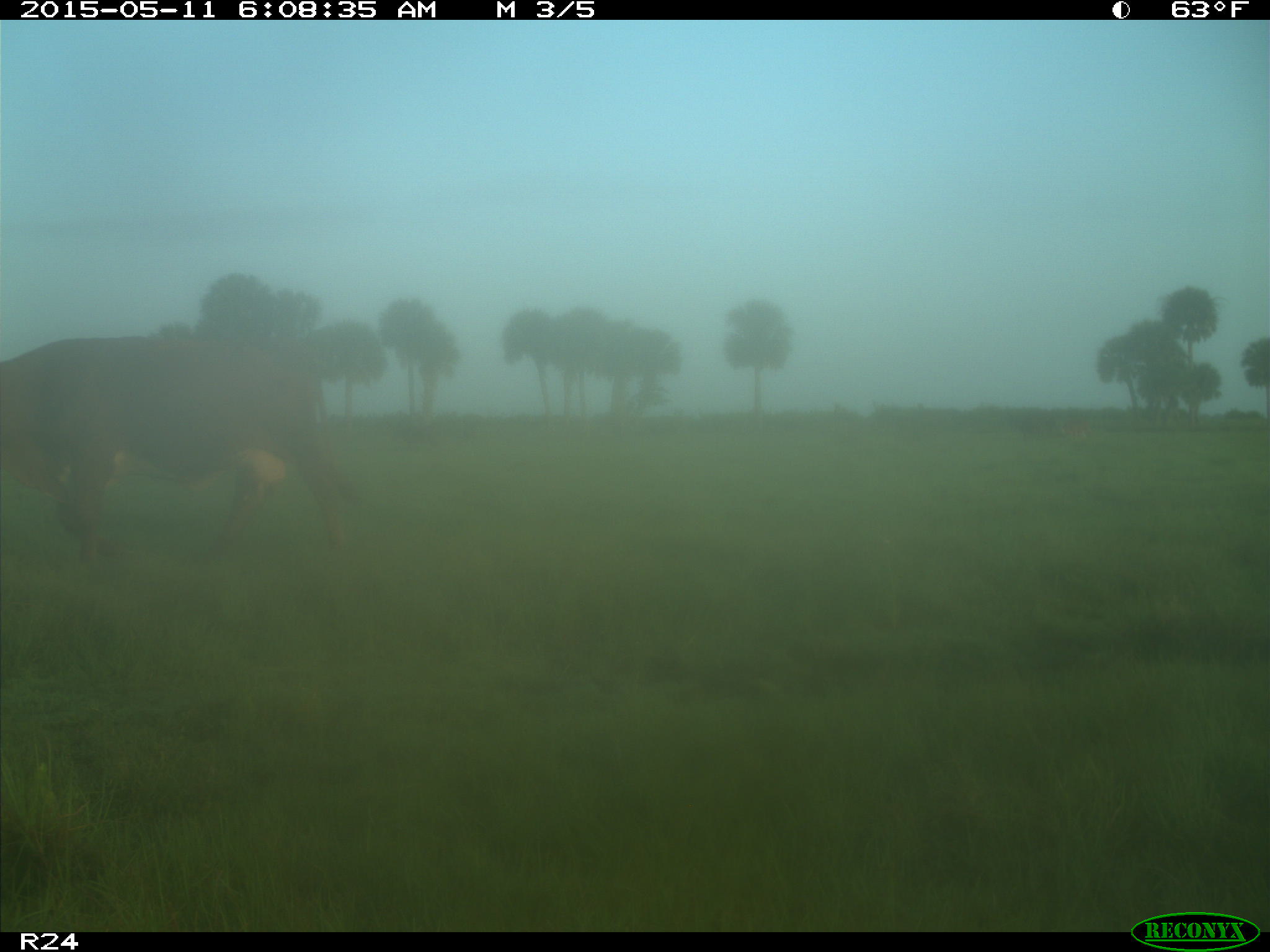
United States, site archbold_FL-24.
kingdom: Animalia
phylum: Chordata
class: Mammalia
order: Artiodactyla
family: Bovidae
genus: Bos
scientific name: Bos taurus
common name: domestic cow